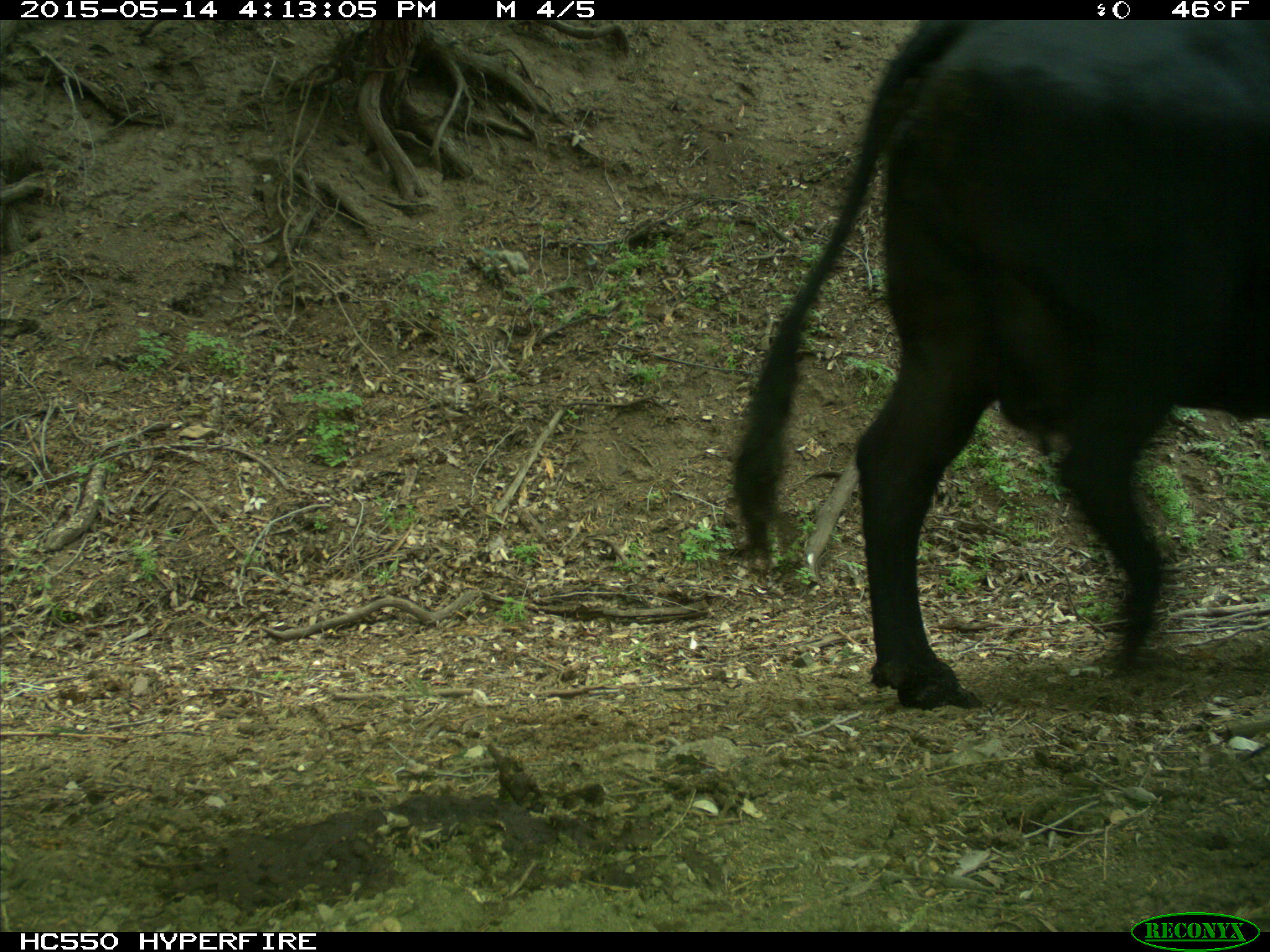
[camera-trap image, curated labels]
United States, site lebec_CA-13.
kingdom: Animalia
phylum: Chordata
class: Mammalia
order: Artiodactyla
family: Bovidae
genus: Bos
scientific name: Bos taurus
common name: domestic cow